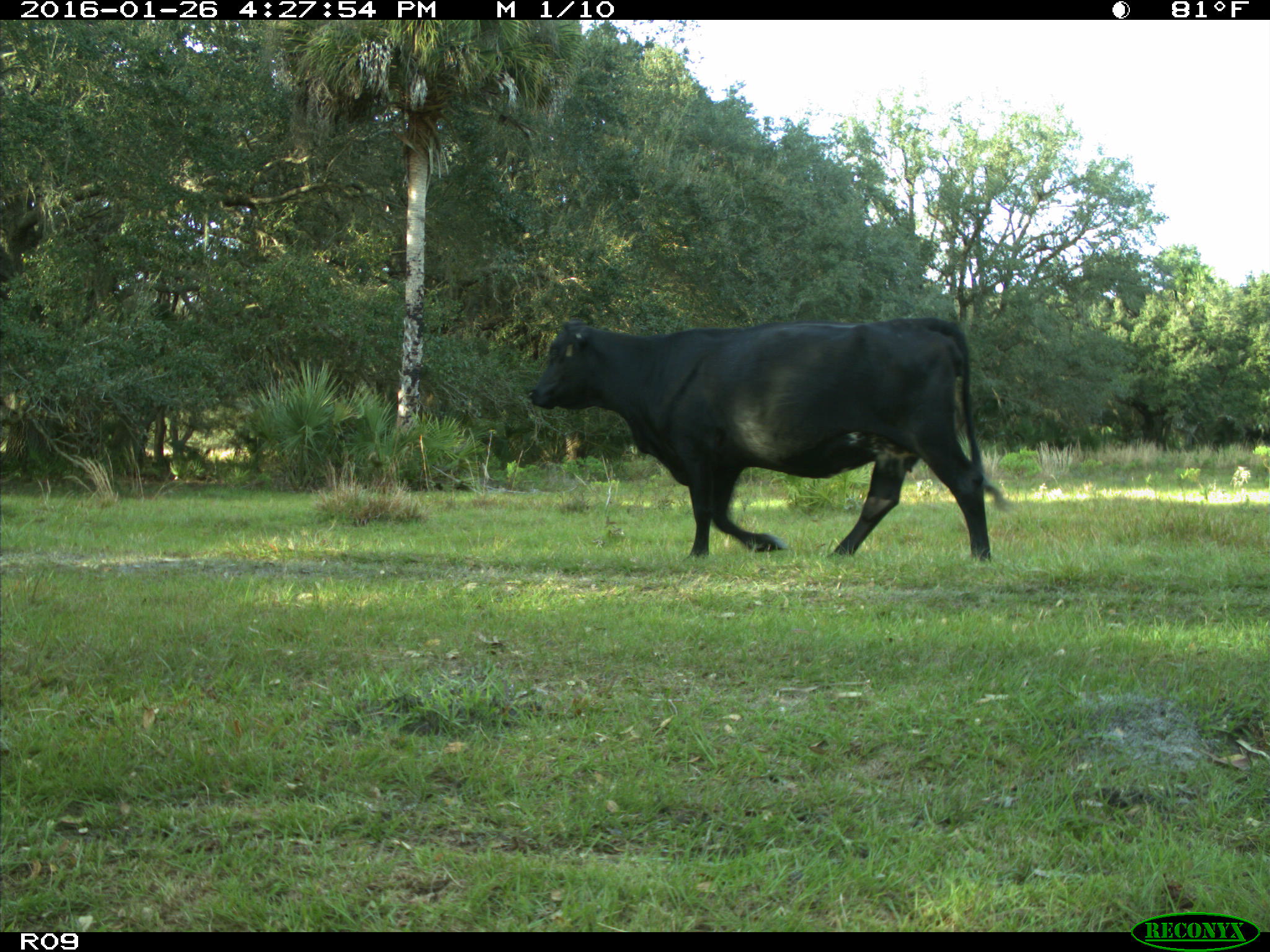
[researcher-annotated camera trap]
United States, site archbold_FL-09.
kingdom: Animalia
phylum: Chordata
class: Mammalia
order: Artiodactyla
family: Bovidae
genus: Bos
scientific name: Bos taurus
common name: domestic cow